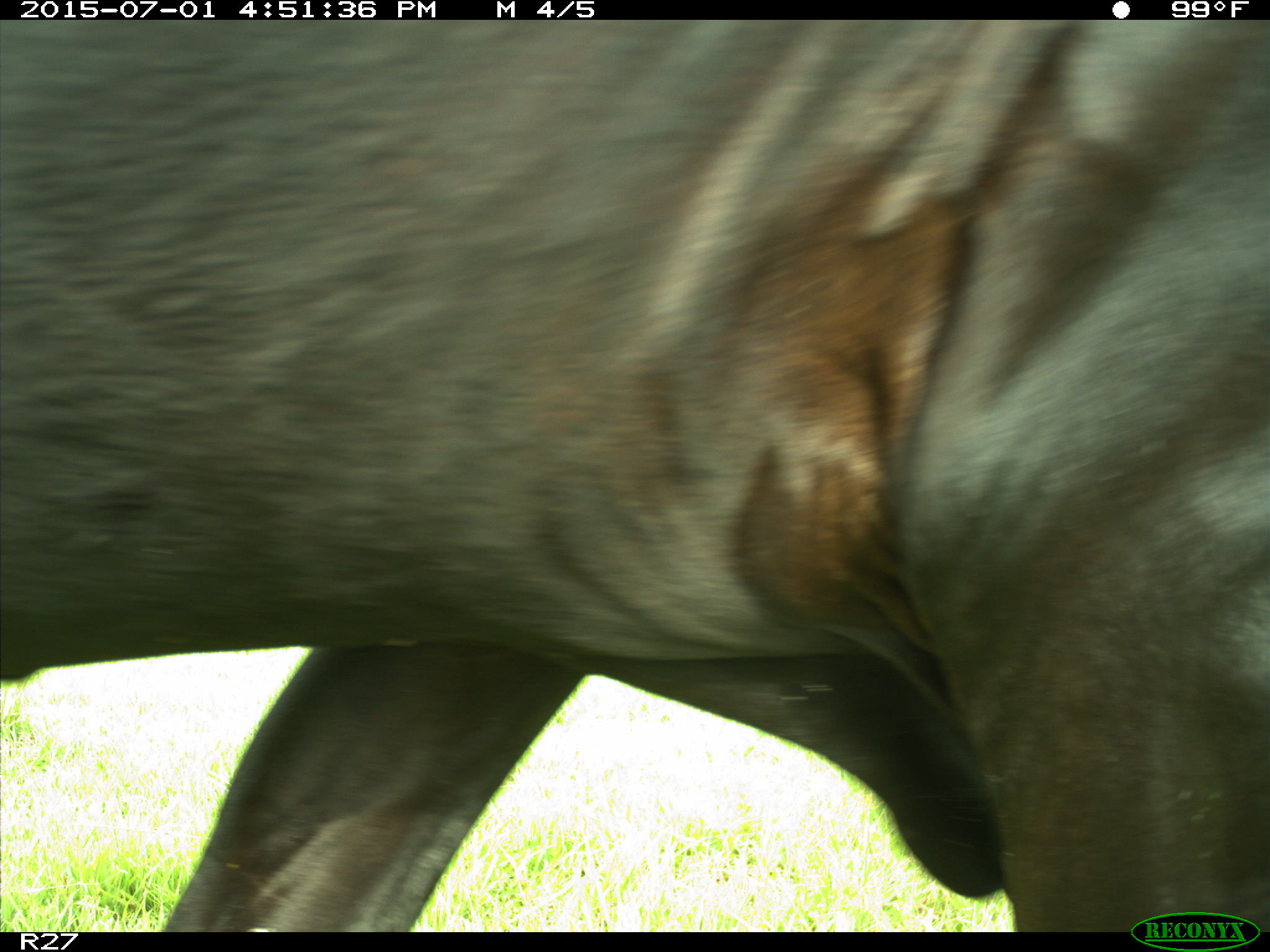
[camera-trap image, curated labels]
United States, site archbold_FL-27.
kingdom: Animalia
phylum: Chordata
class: Mammalia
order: Artiodactyla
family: Bovidae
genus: Bos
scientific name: Bos taurus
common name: domestic cow